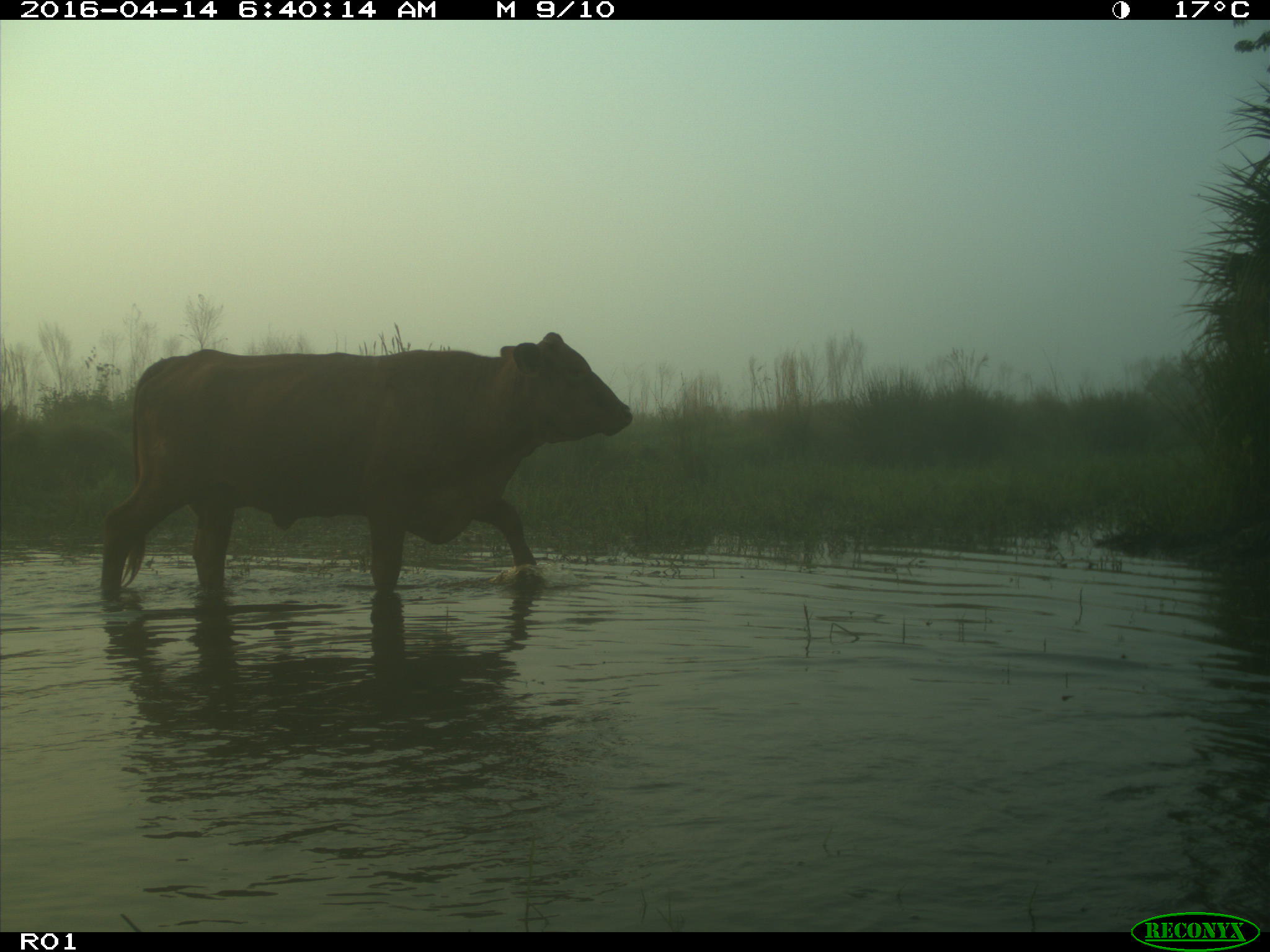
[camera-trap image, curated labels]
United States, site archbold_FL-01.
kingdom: Animalia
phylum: Chordata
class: Mammalia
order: Artiodactyla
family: Bovidae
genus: Bos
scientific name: Bos taurus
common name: domestic cow